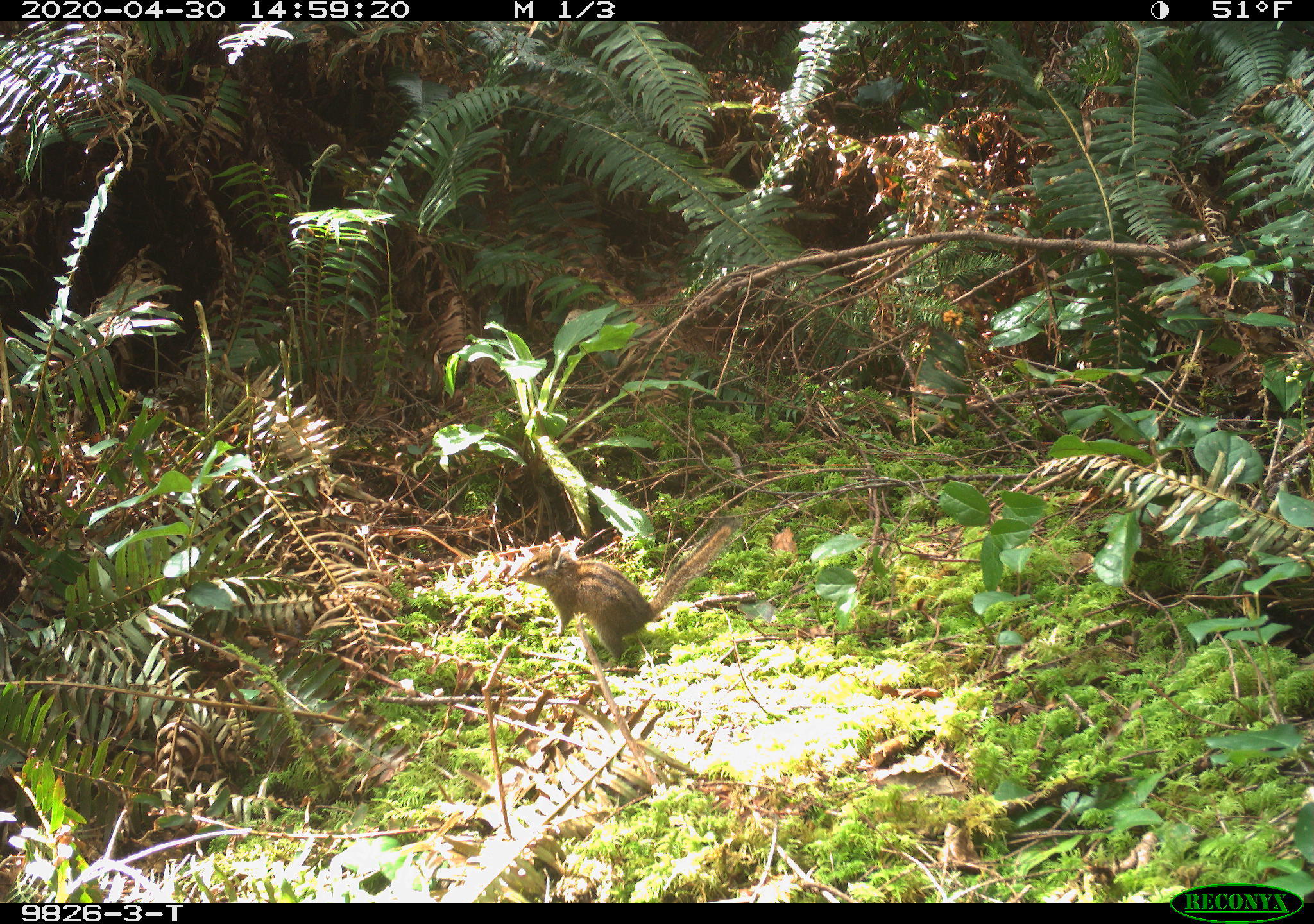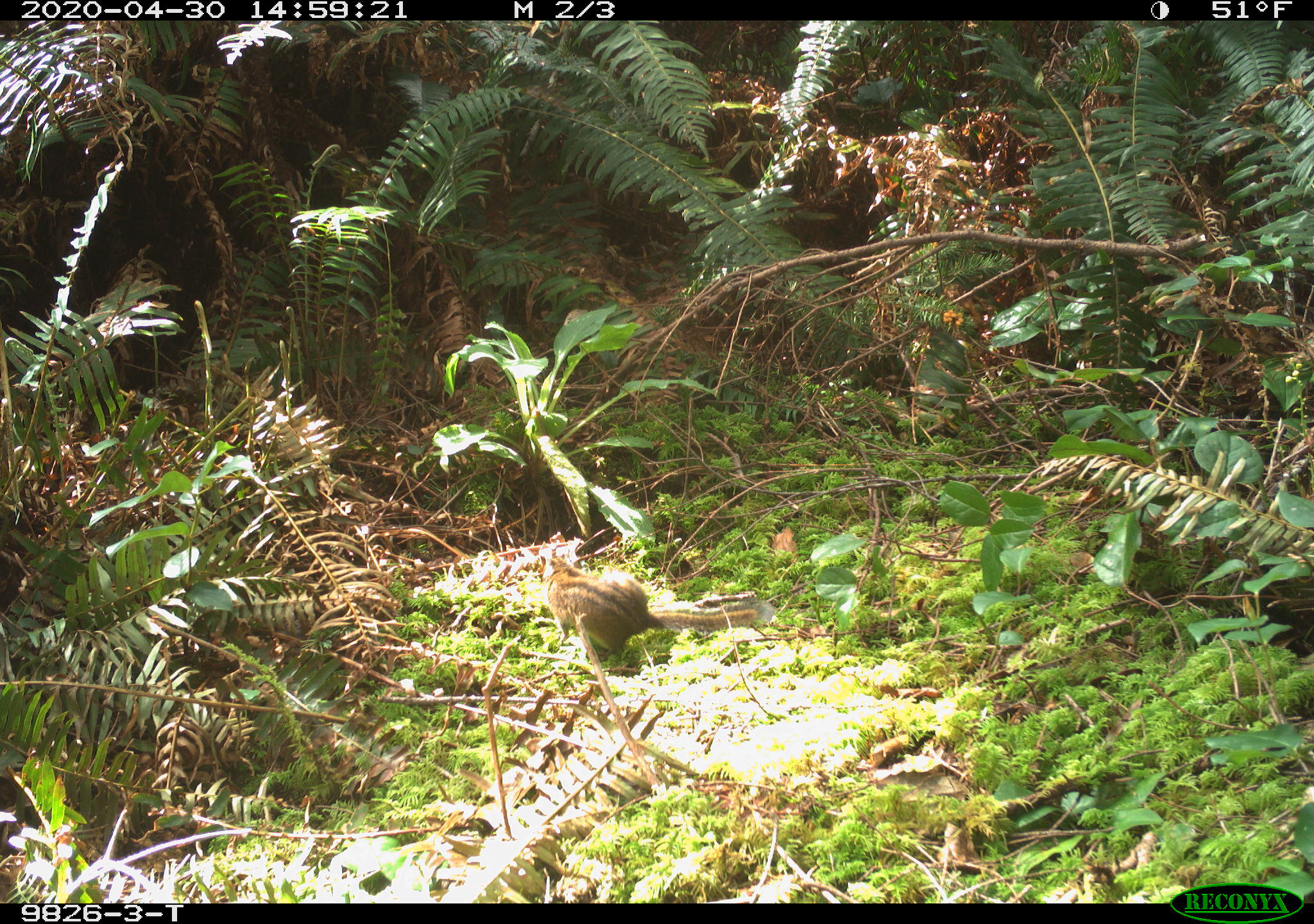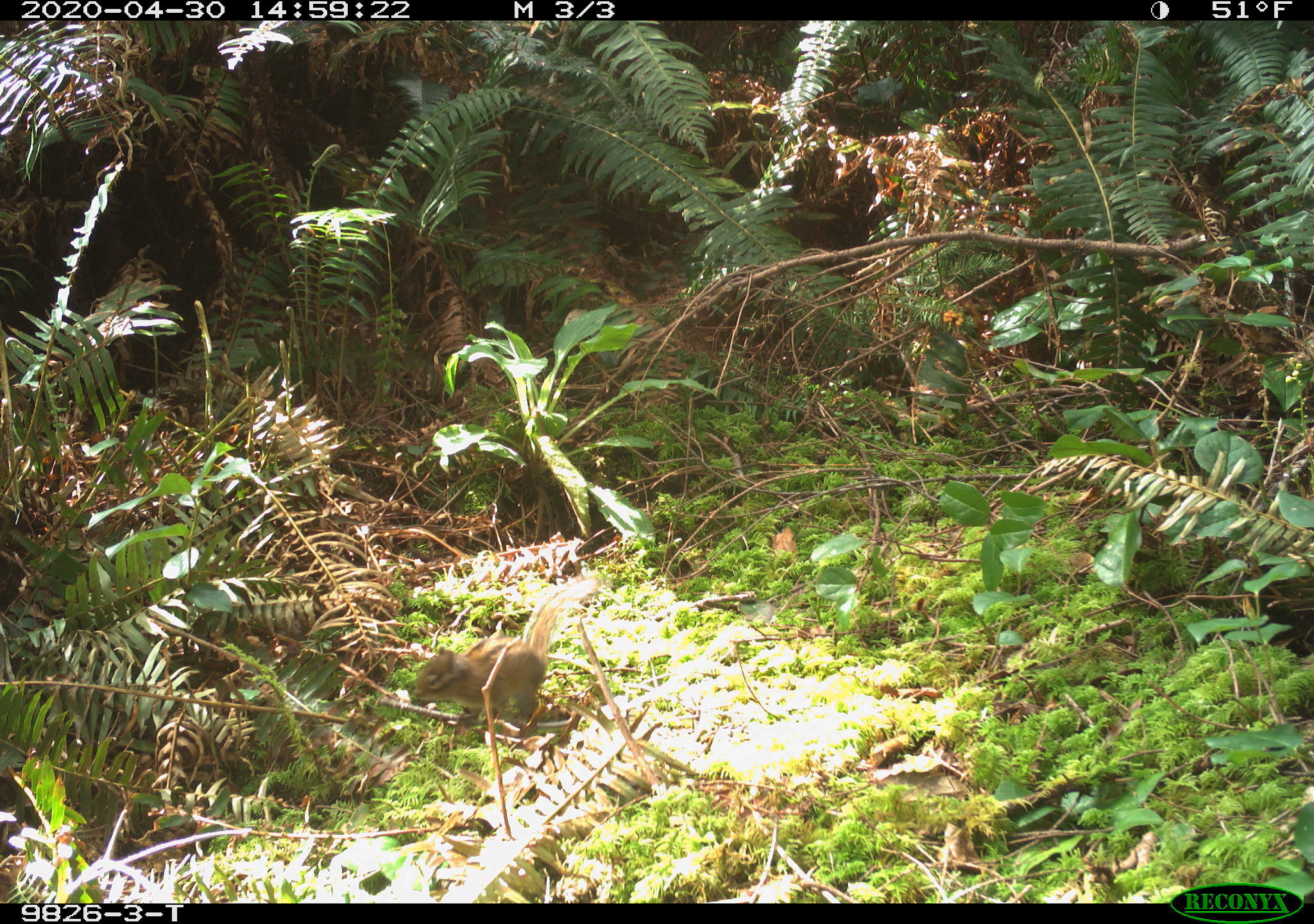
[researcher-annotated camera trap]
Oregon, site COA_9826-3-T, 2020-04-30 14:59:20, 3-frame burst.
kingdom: Animalia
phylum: Chordata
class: Mammalia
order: Rodentia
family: Sciuridae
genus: Neotamias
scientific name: Neotamias townsendii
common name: townsend's chipmunk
Townsend's chipmunk (Neotamias townsendii).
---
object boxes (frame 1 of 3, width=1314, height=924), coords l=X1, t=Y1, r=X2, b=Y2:
townsend's chipmunk: l=514, t=512, r=740, b=663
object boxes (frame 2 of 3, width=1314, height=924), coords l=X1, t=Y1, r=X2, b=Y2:
townsend's chipmunk: l=536, t=544, r=774, b=666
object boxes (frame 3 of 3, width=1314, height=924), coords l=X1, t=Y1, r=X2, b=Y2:
townsend's chipmunk: l=405, t=574, r=604, b=736